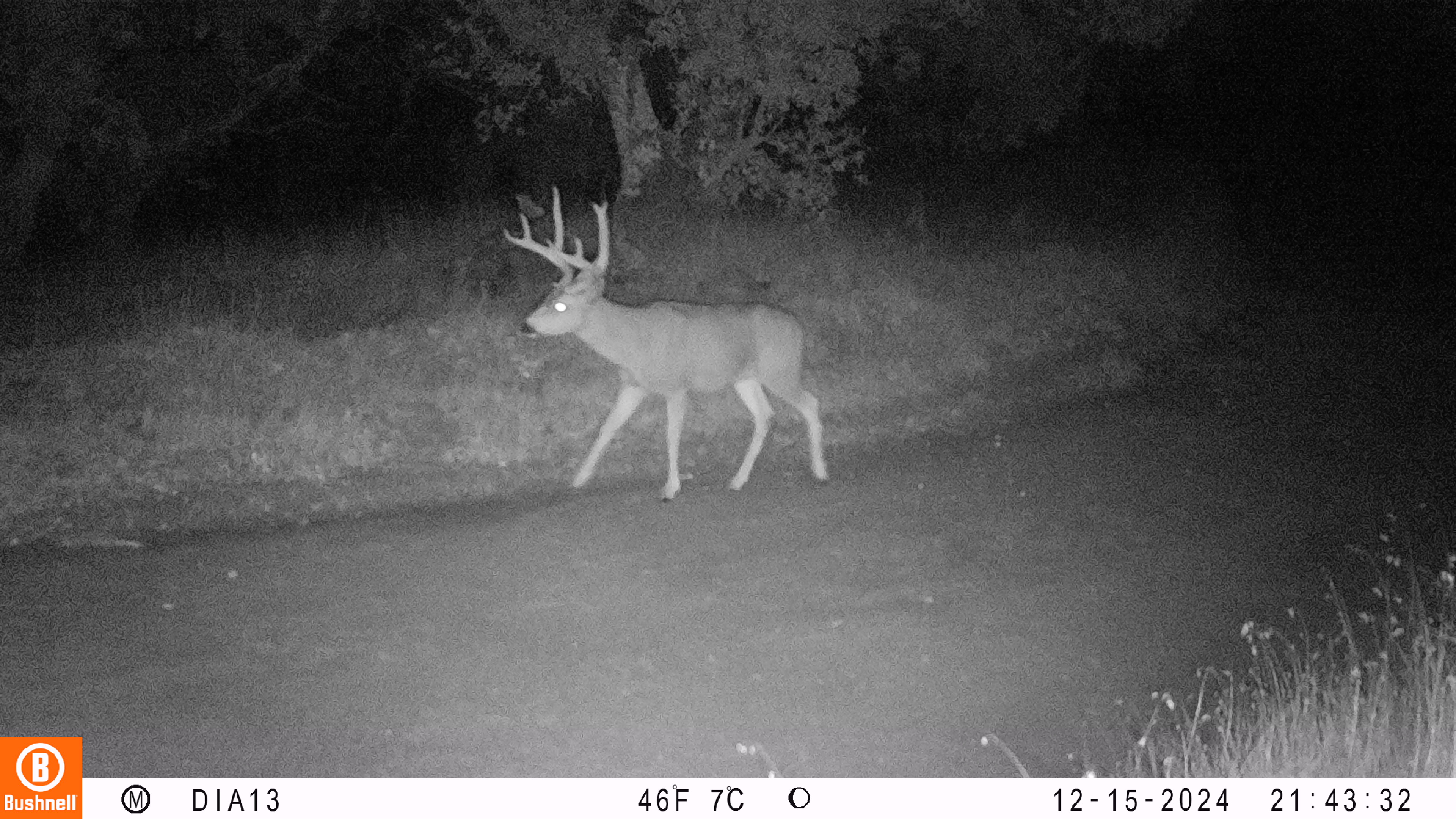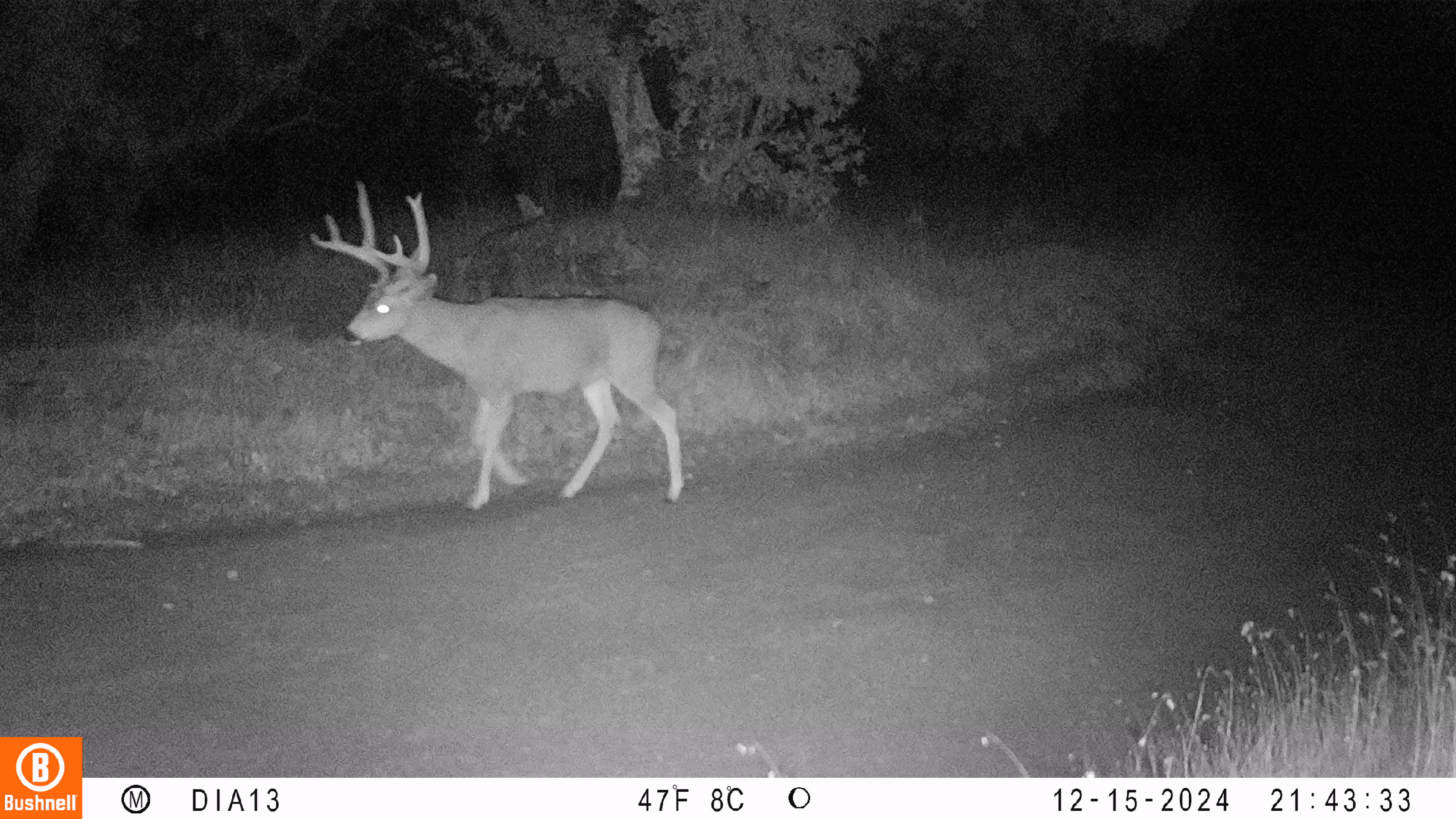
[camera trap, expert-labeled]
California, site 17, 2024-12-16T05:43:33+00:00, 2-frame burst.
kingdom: Animalia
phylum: Chordata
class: Mammalia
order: Artiodactyla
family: Cervidae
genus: Odocoileus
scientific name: Odocoileus hemionus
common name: mule deer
Mule deer (Odocoileus hemionus).